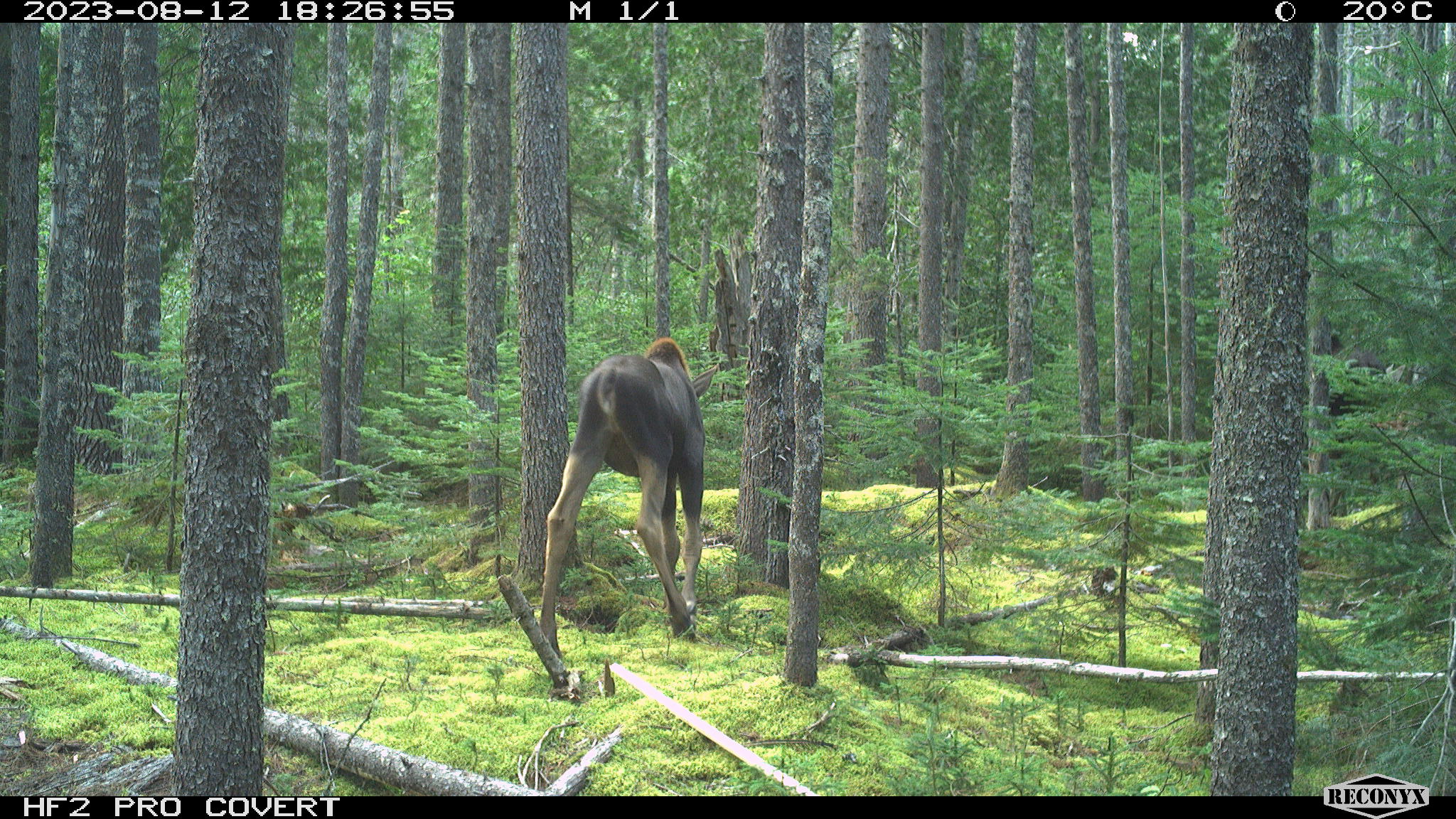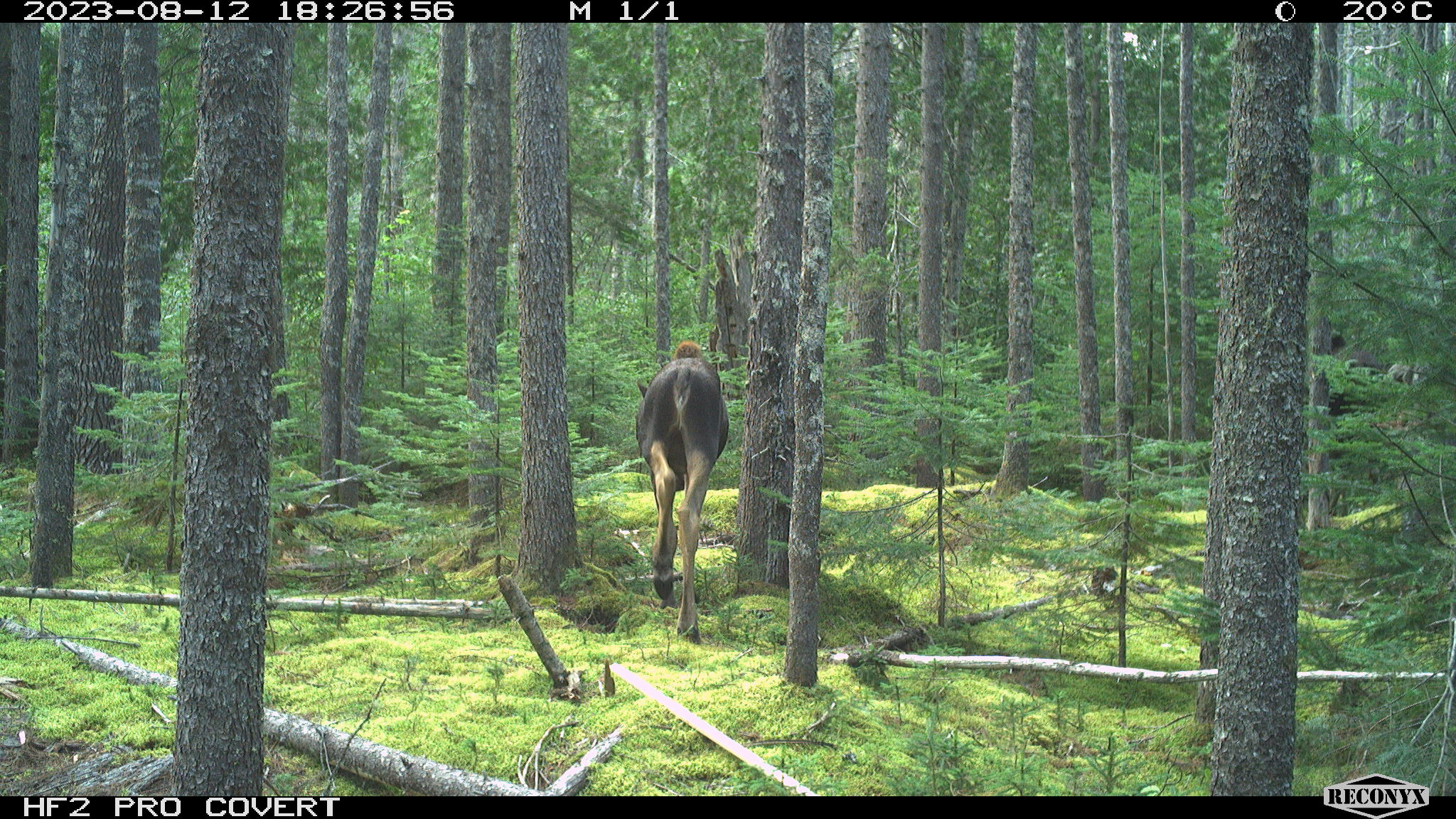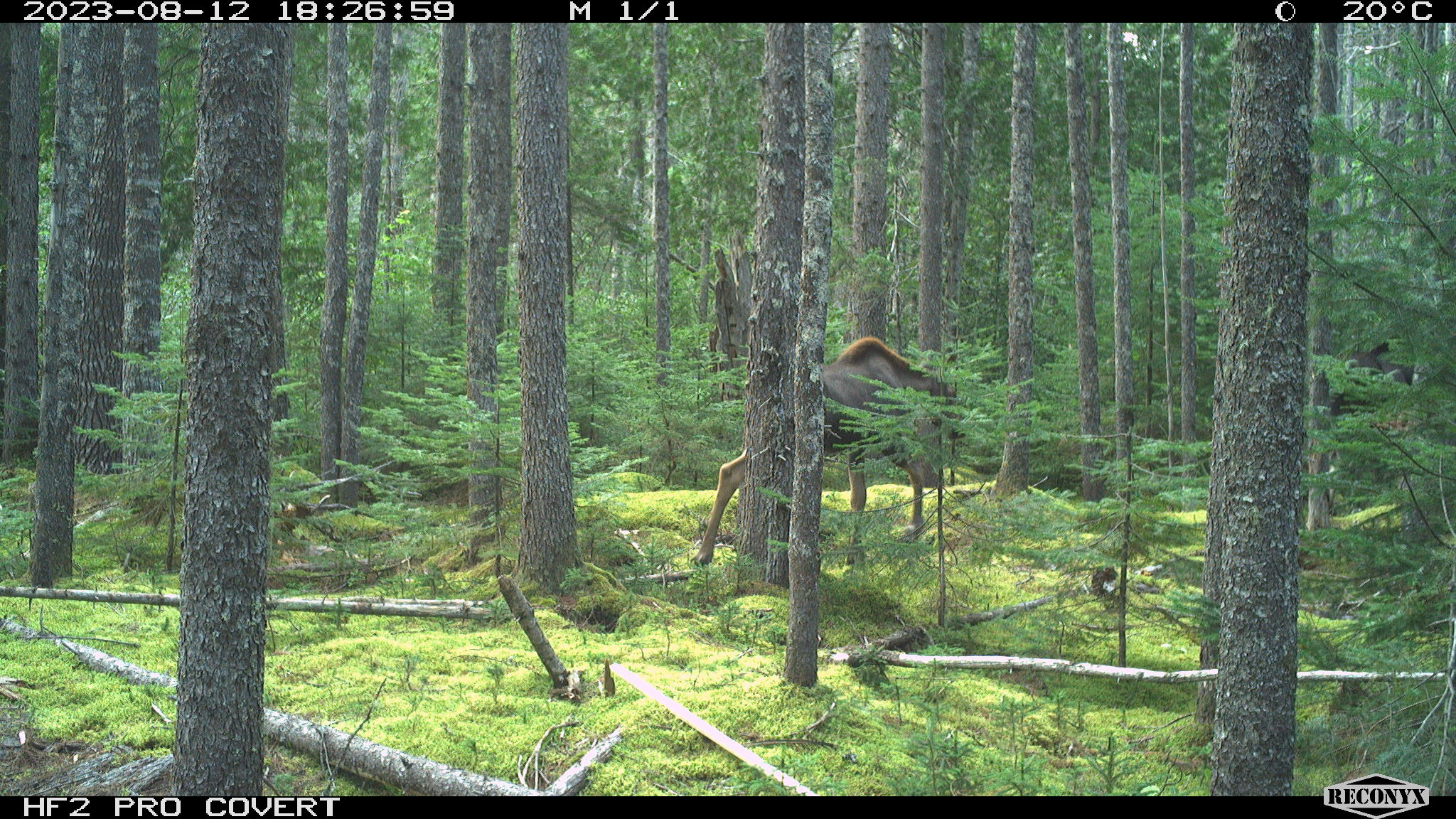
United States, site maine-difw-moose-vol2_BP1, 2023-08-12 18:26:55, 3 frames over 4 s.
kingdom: Animalia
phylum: Chordata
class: Mammalia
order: Artiodactyla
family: Cervidae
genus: Alces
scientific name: Alces alces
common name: moose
Moose (Alces alces).